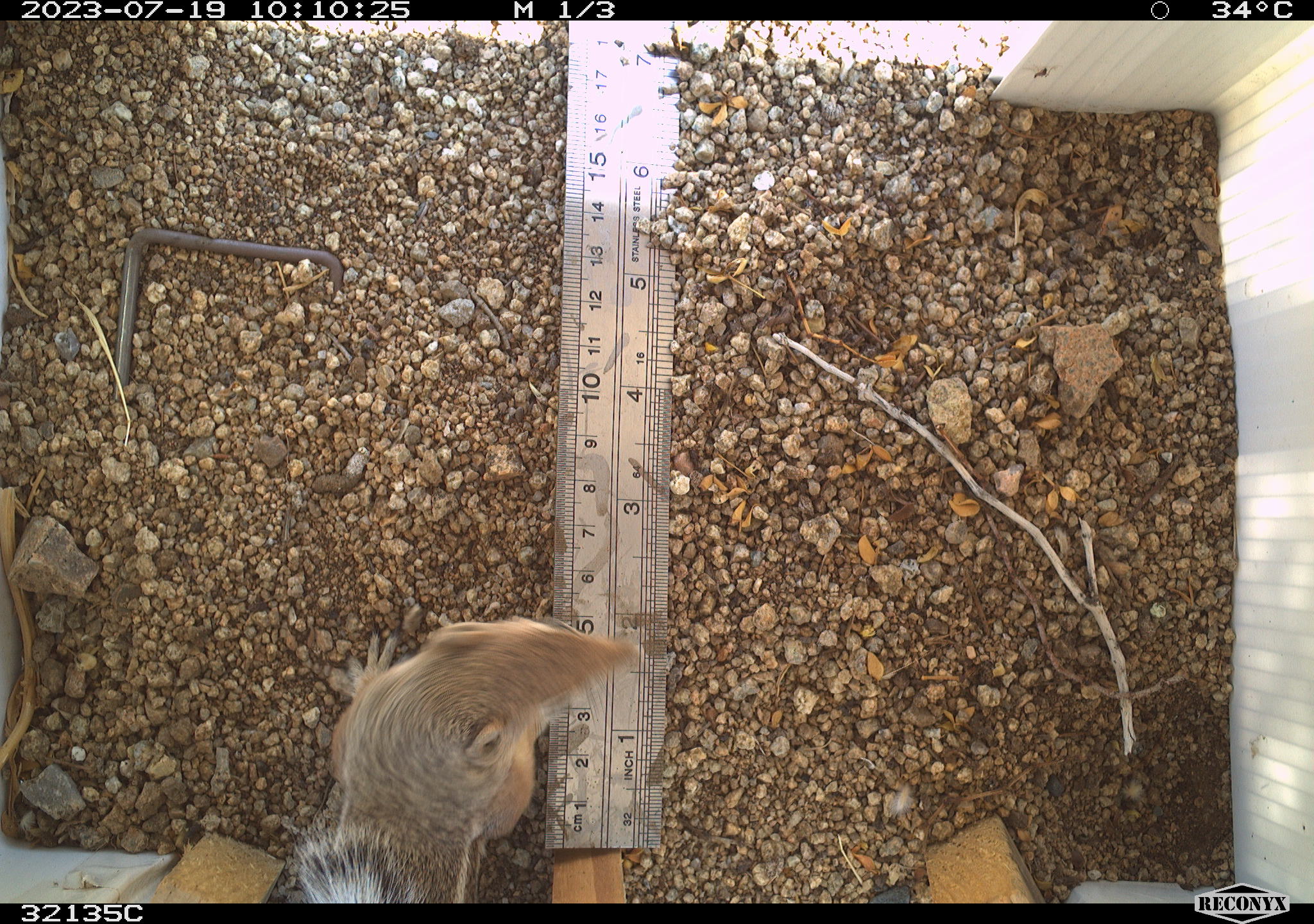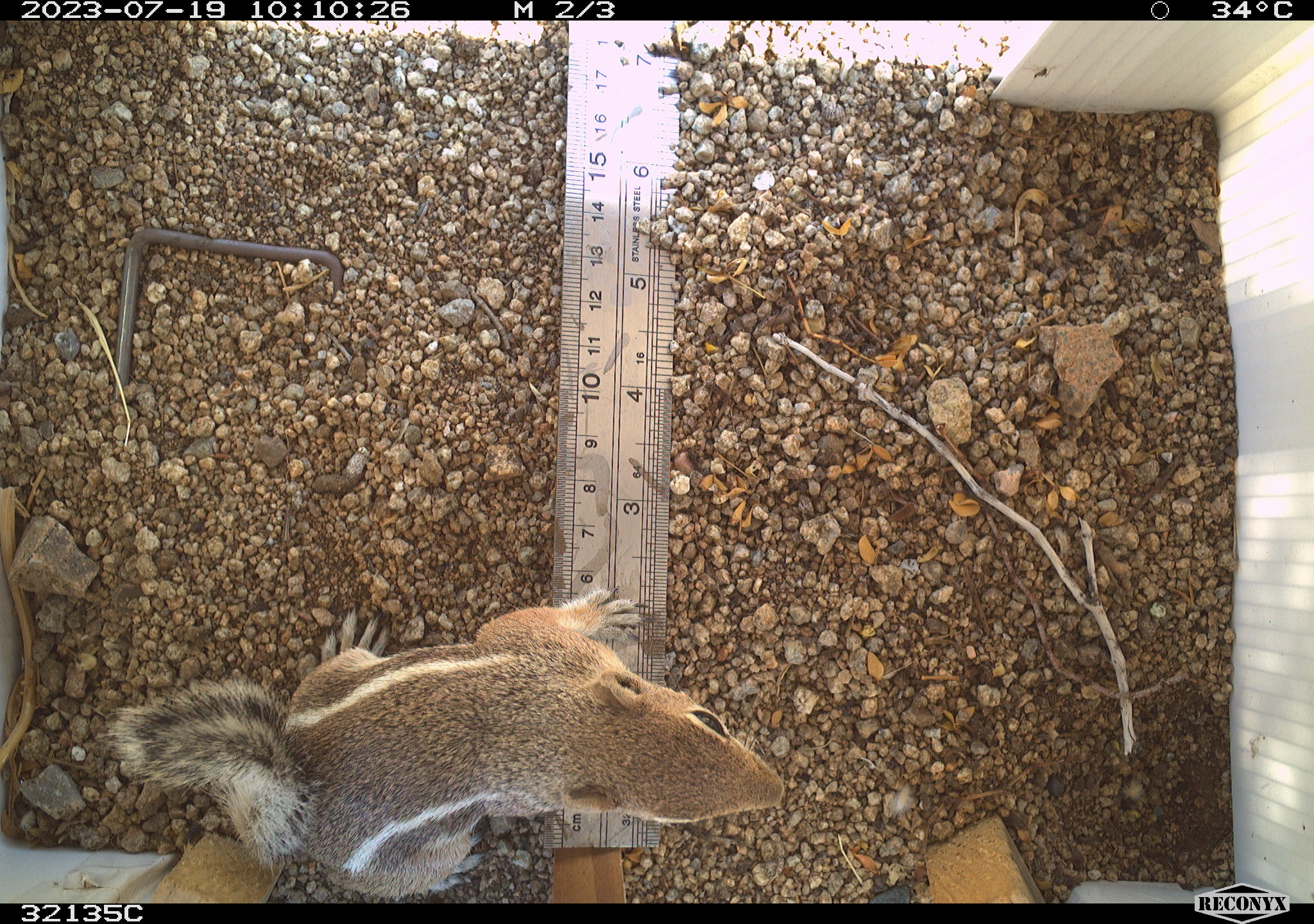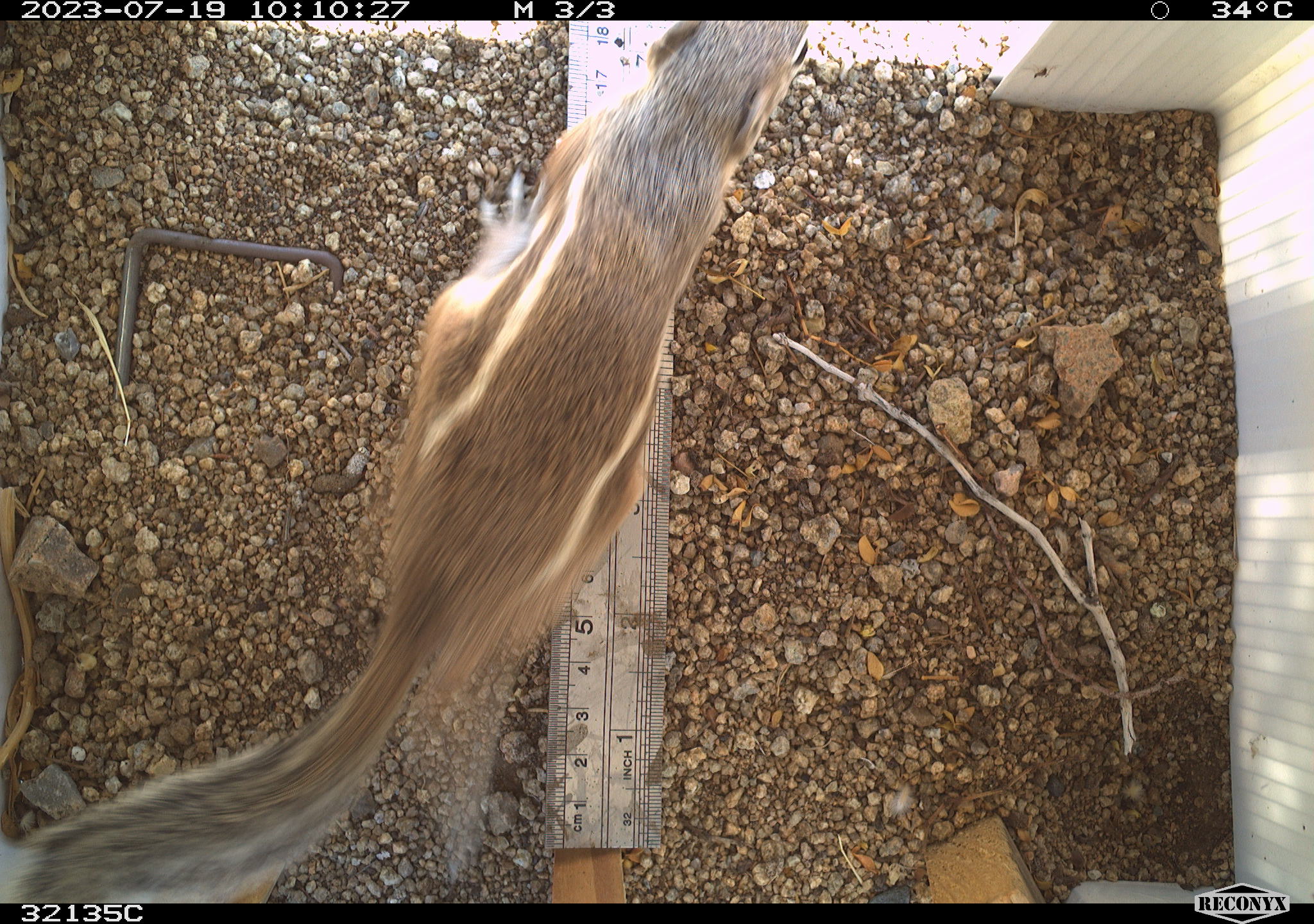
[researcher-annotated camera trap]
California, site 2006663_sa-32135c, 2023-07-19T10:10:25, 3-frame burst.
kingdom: Animalia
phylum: Chordata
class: Mammalia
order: Rodentia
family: Sciuridae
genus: Ammospermophilus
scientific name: Ammospermophilus leucurus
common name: white-tailed antelope squirrel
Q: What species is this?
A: White-tailed antelope squirrel (Ammospermophilus leucurus).